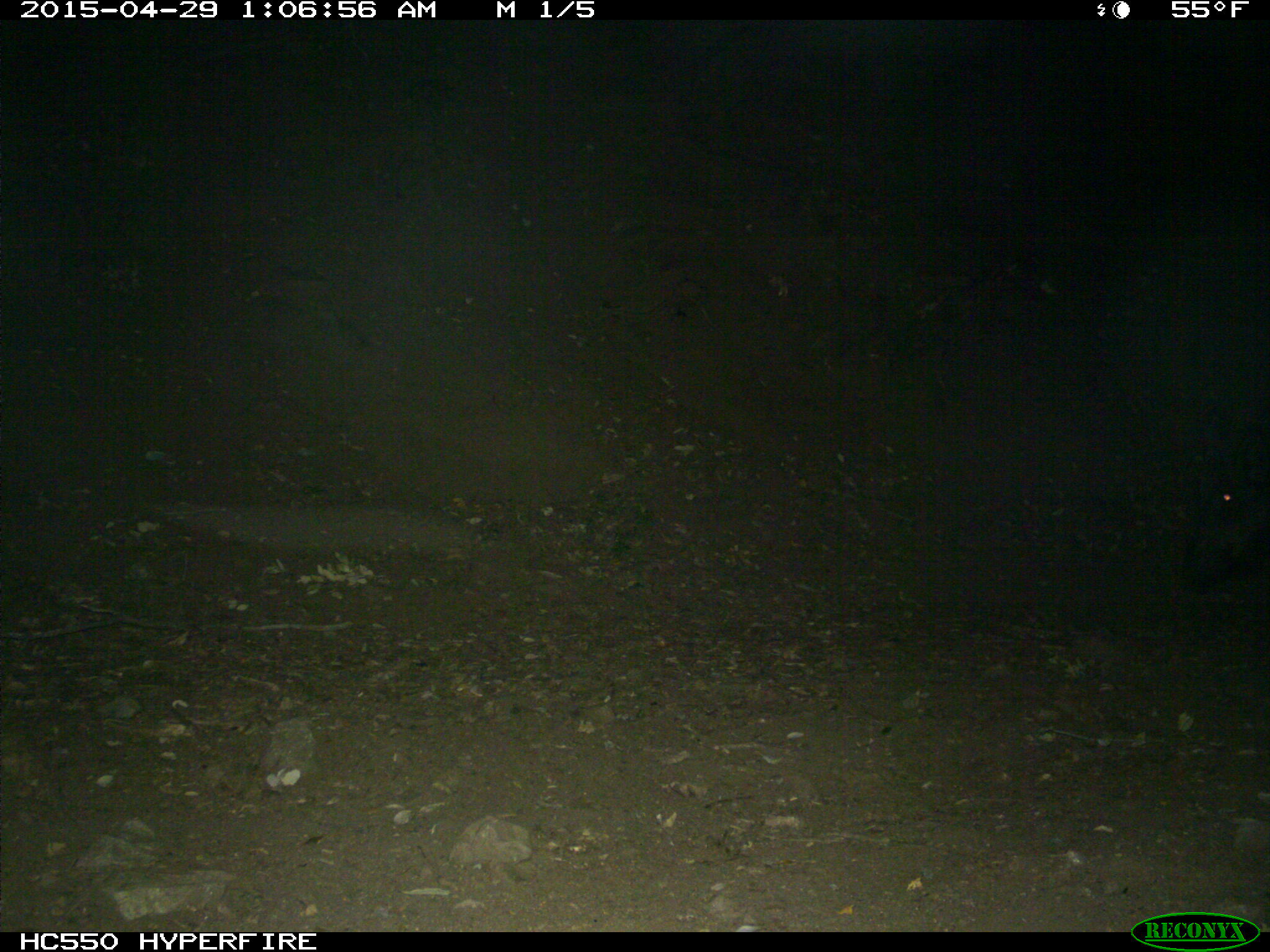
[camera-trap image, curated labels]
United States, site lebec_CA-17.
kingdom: Animalia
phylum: Chordata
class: Mammalia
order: Artiodactyla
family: Suidae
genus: Sus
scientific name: Sus scrofa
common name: wild boar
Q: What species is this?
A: Sus scrofa (wild boar).